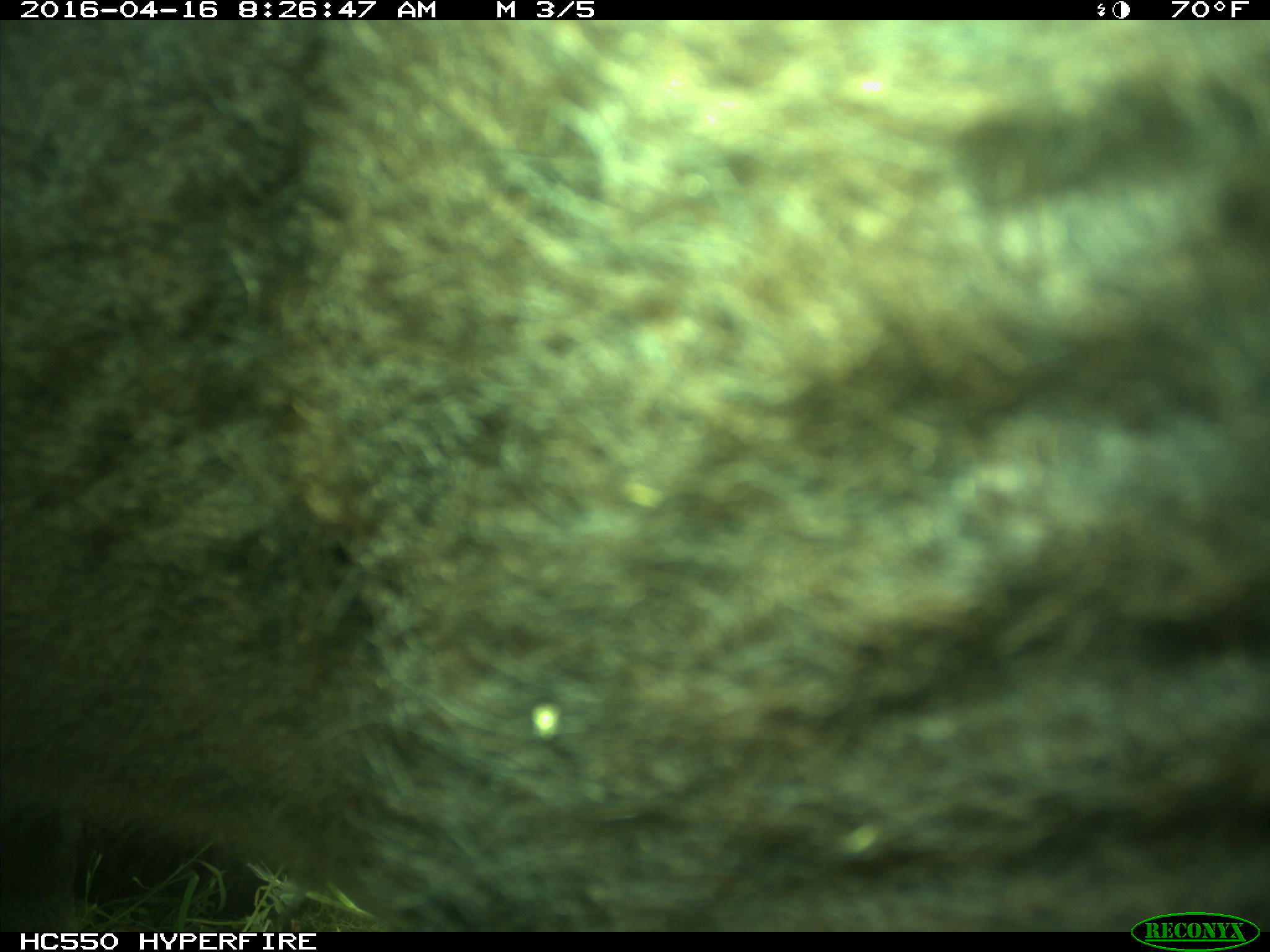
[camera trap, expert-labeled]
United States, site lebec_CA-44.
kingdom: Animalia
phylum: Chordata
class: Mammalia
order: Artiodactyla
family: Bovidae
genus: Bos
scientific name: Bos taurus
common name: domestic cow